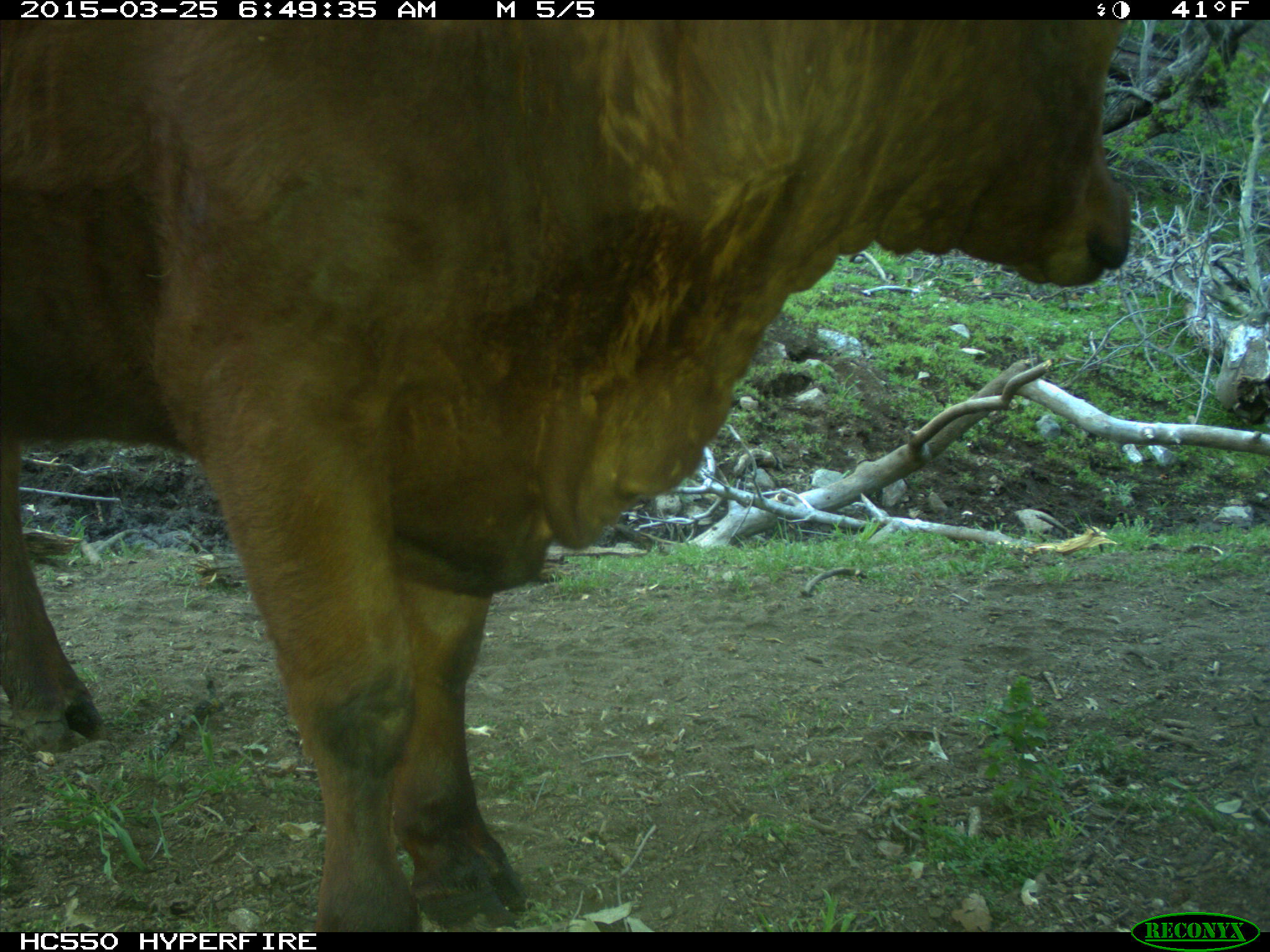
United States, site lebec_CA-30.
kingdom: Animalia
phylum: Chordata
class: Mammalia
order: Artiodactyla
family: Bovidae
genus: Bos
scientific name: Bos taurus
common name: domestic cow